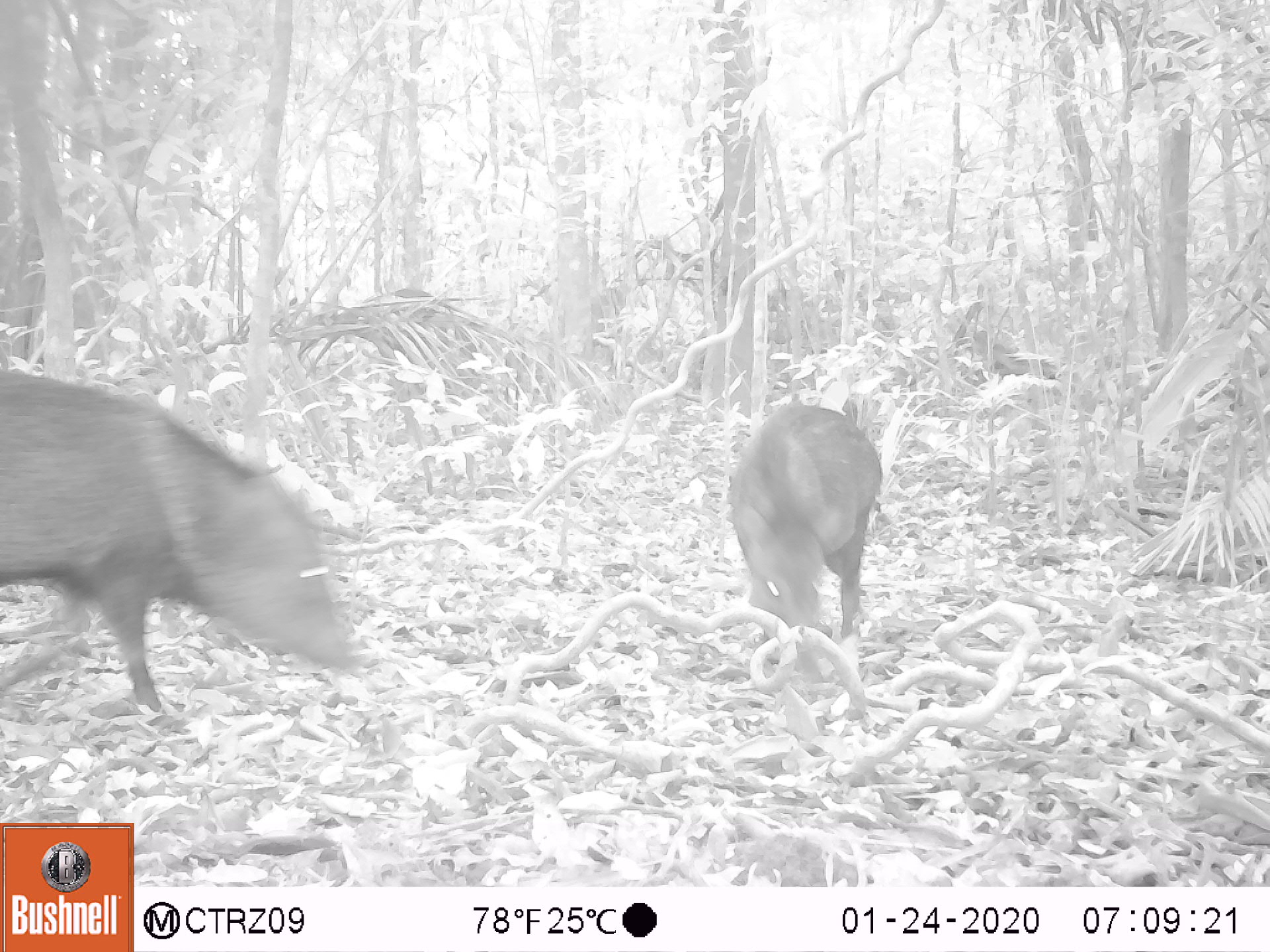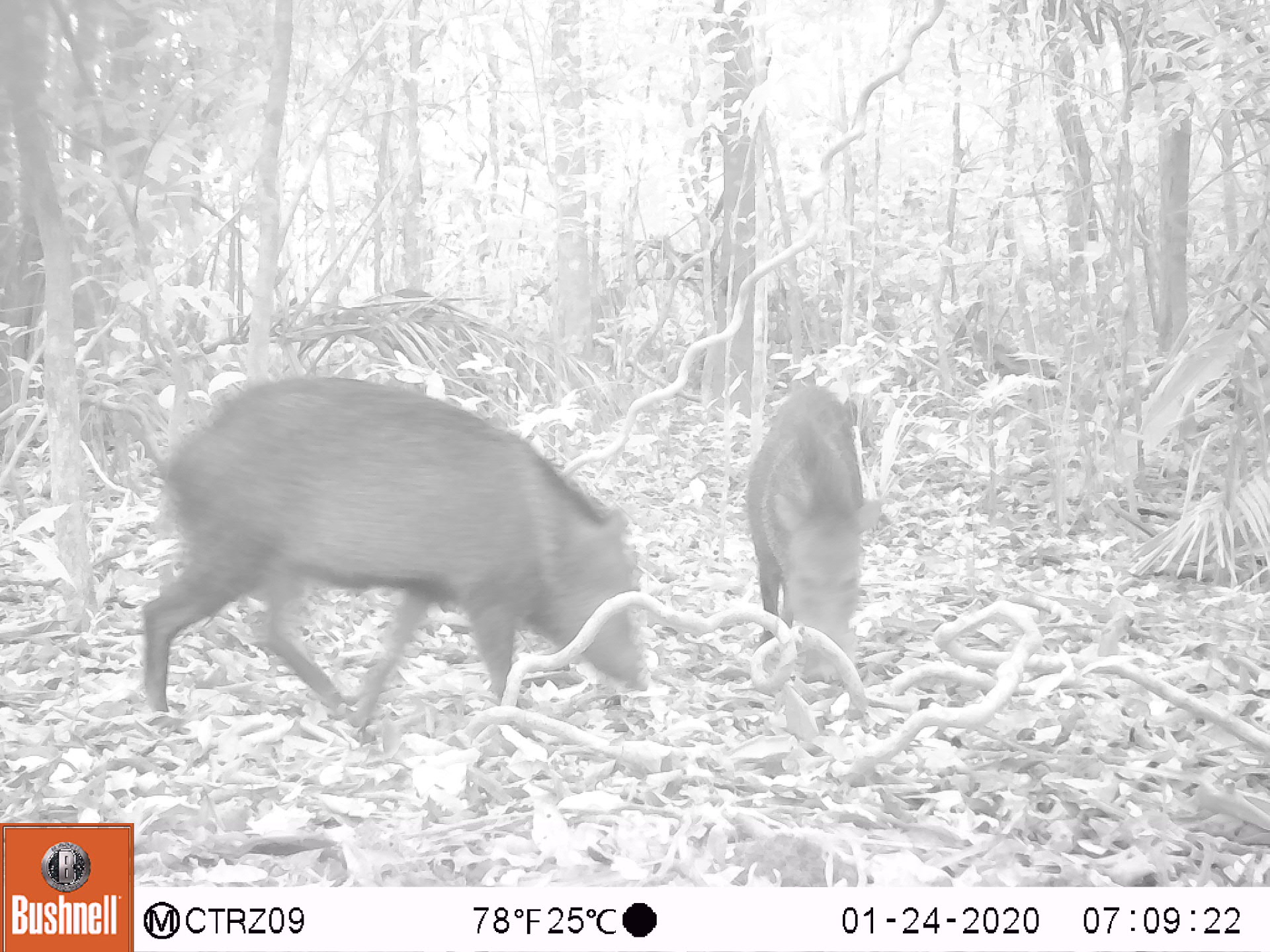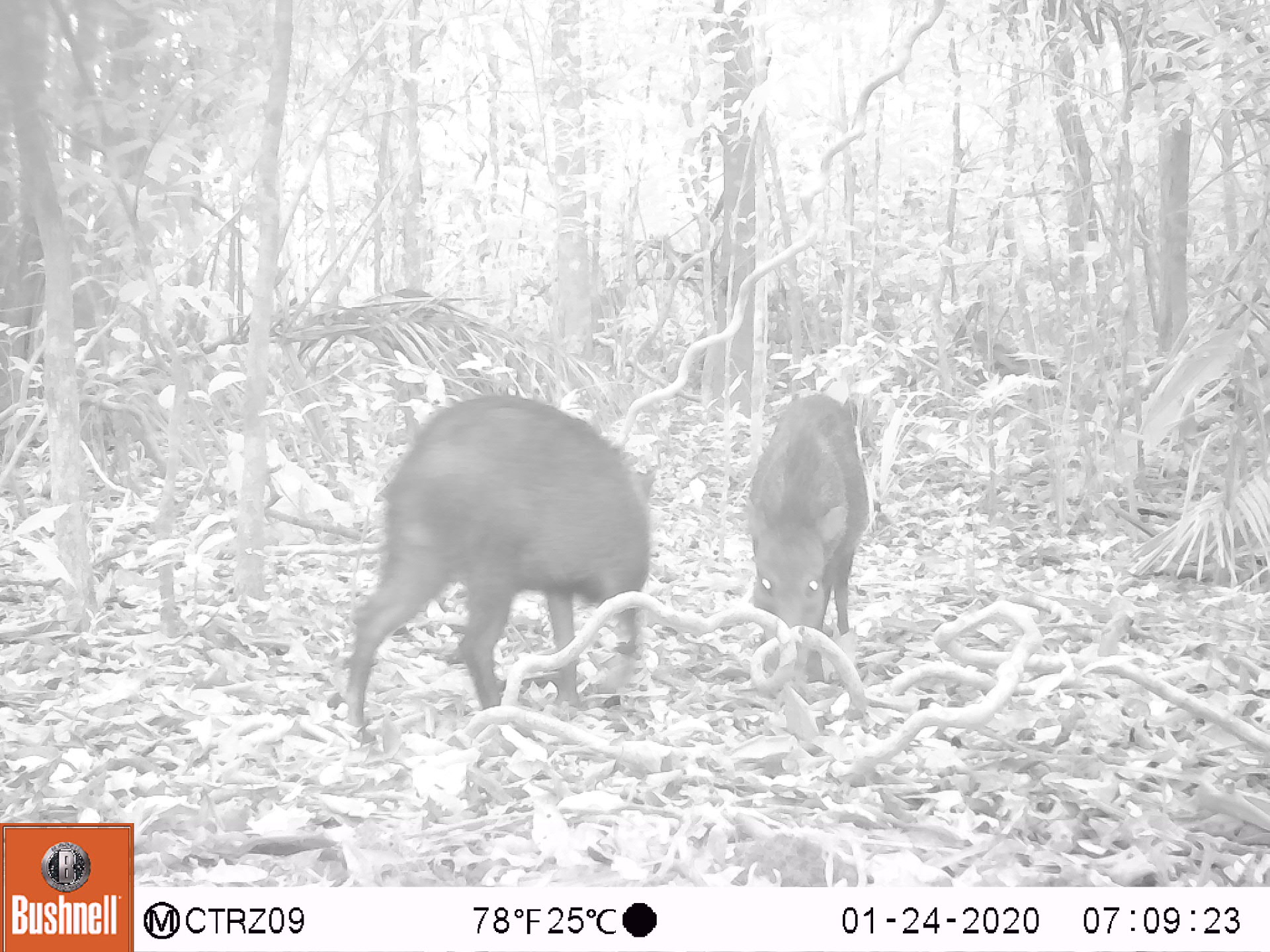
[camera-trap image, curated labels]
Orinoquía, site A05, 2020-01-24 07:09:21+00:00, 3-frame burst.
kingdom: Animalia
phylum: Chordata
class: Mammalia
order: Artiodactyla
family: Tayassuidae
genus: Pecari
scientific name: Pecari tajacu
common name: collared peccary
Collared peccary (Pecari tajacu).